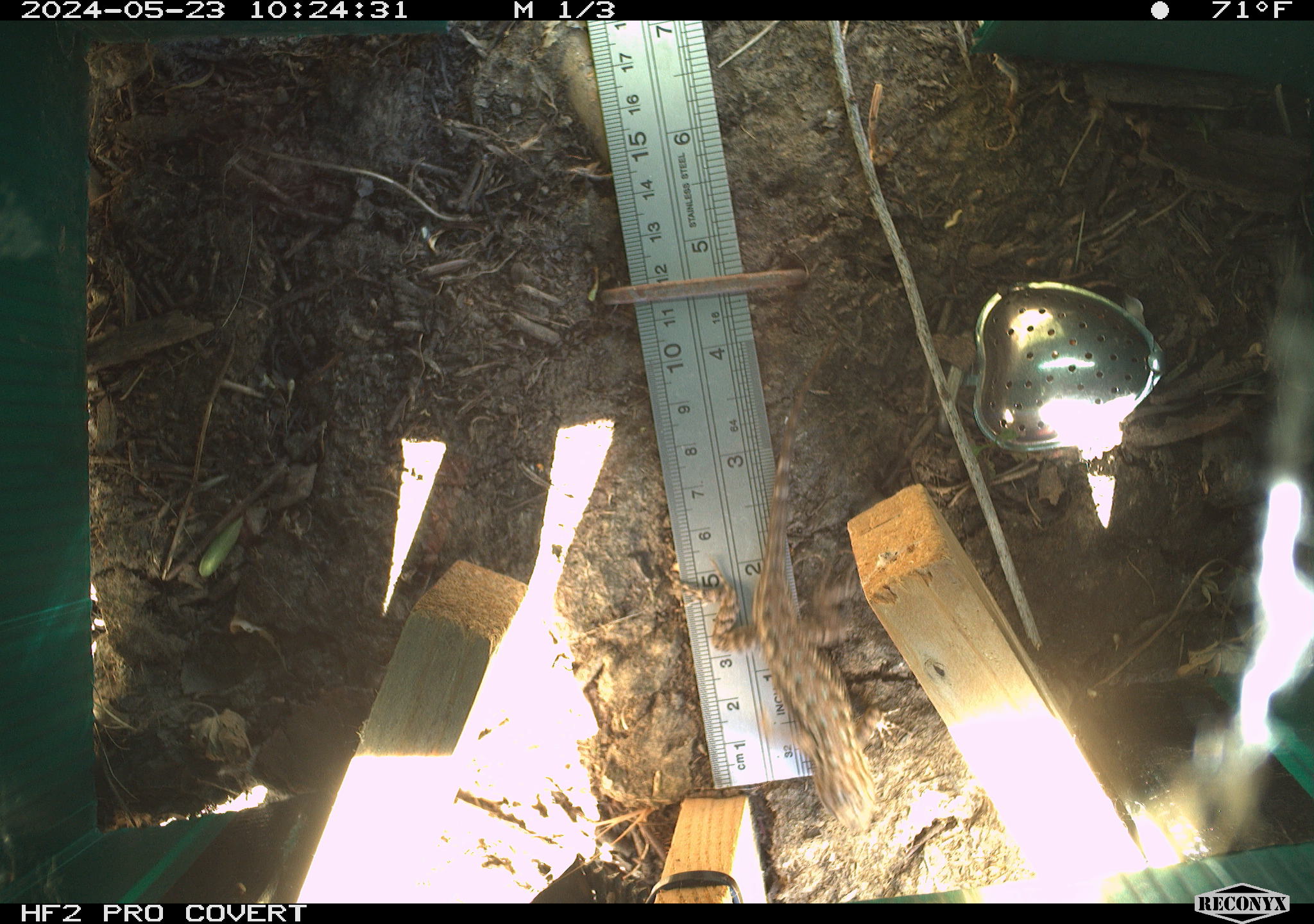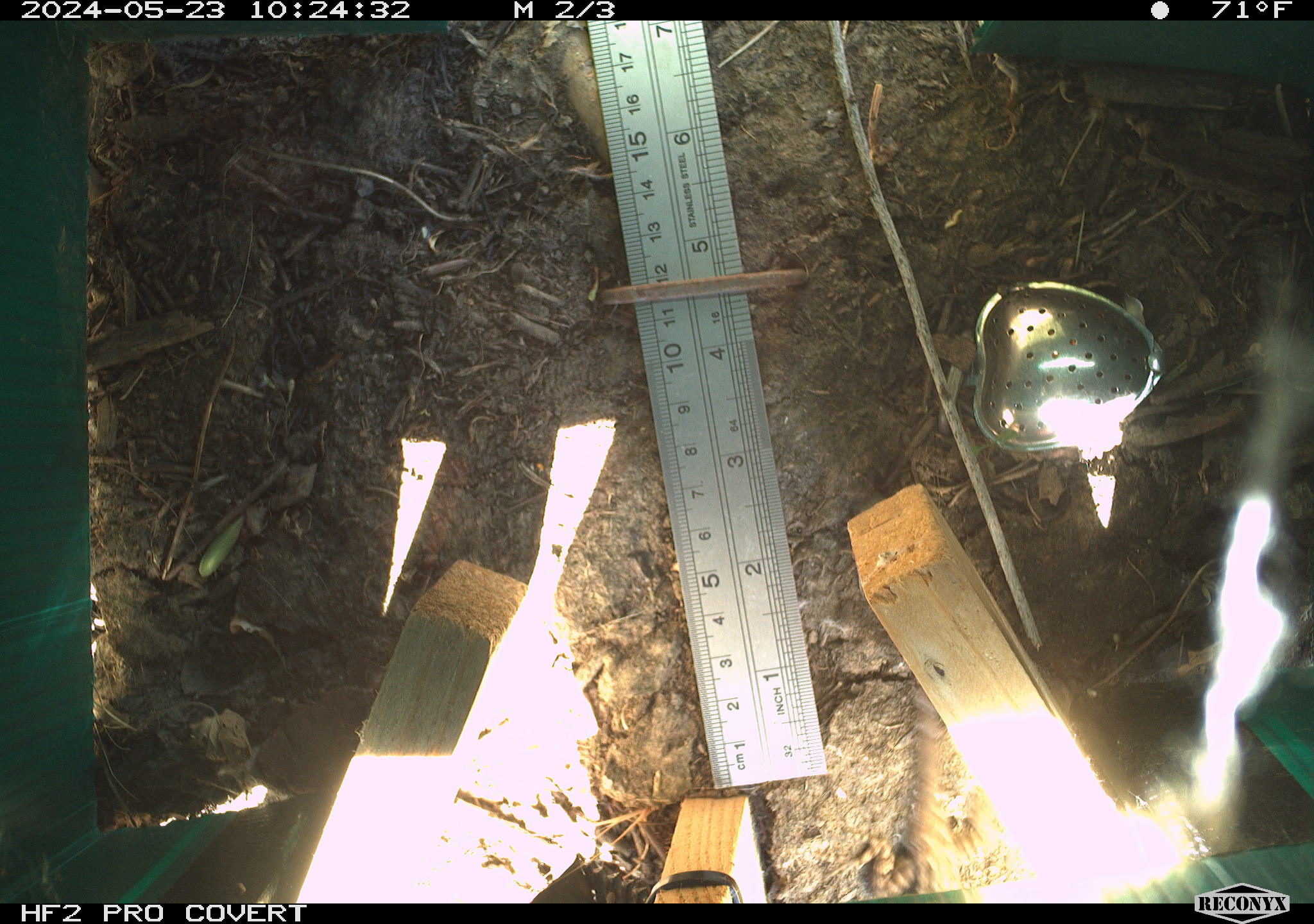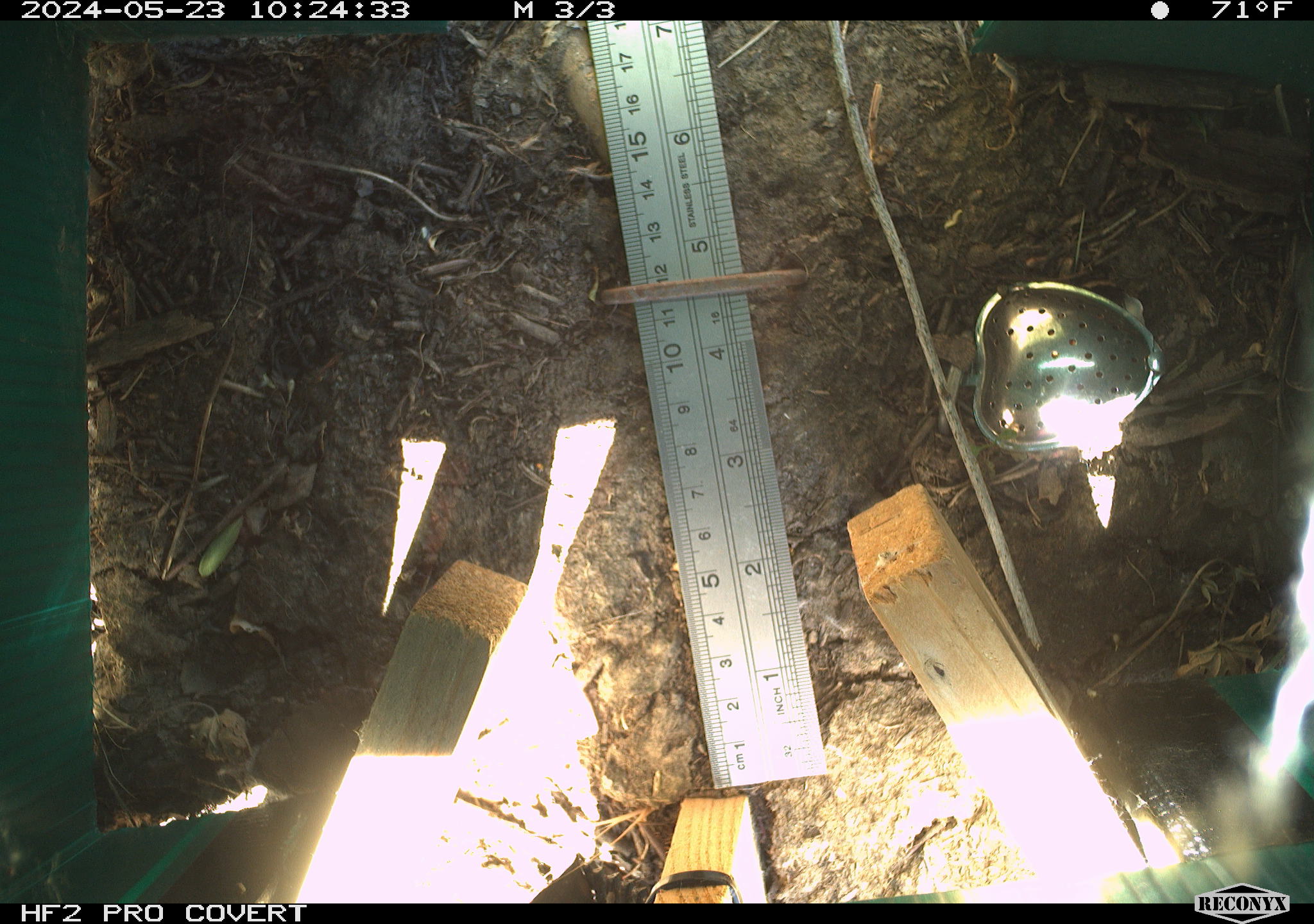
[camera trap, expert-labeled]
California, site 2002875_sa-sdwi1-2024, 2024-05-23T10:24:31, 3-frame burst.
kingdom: Animalia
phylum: Chordata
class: Reptilia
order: Squamata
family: Phrynosomatidae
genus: Sceloporus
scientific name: Sceloporus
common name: spiny lizards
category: sceloporus species